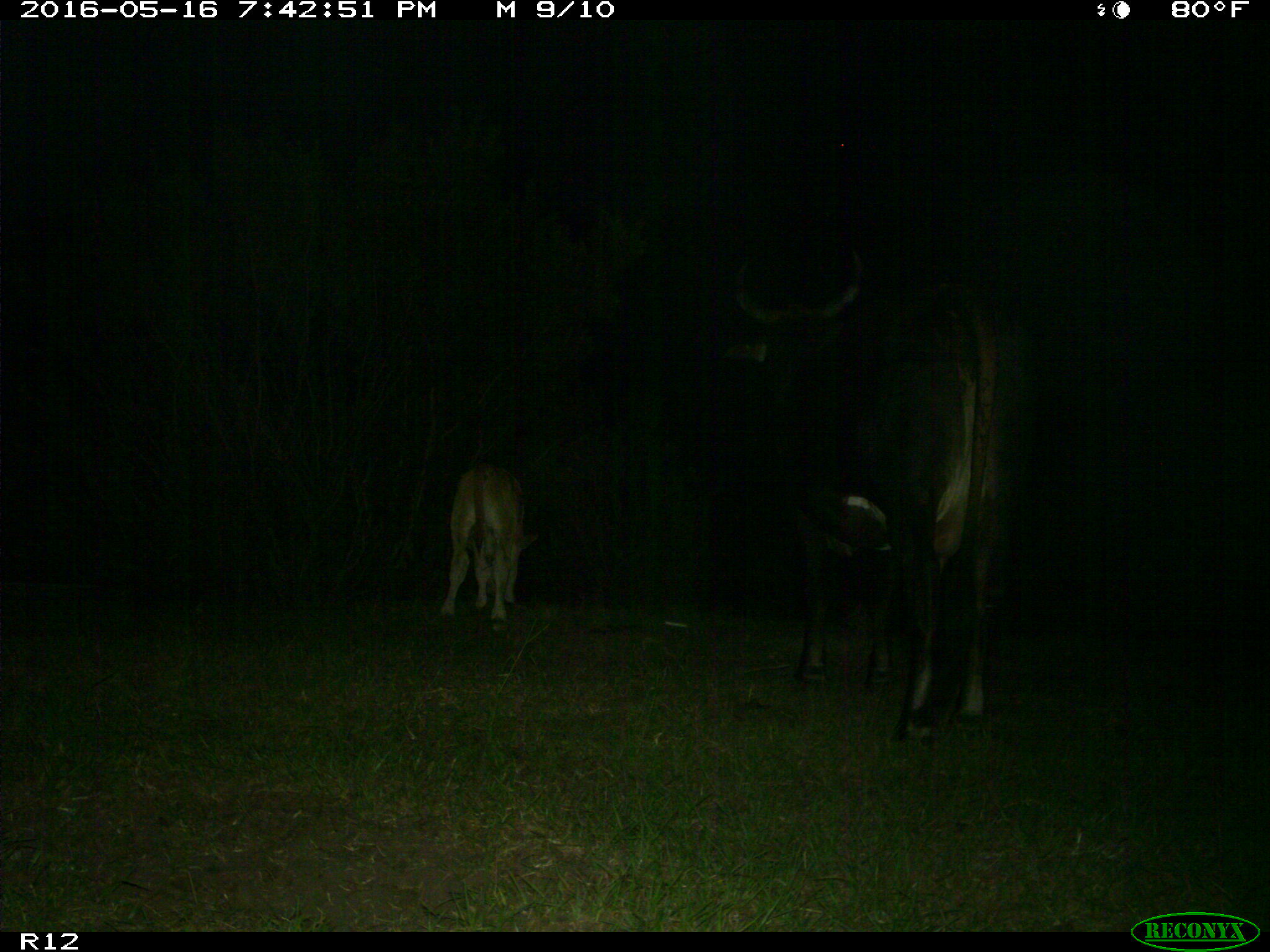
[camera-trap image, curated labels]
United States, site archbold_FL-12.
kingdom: Animalia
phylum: Chordata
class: Mammalia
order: Artiodactyla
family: Bovidae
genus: Bos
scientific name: Bos taurus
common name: domestic cow